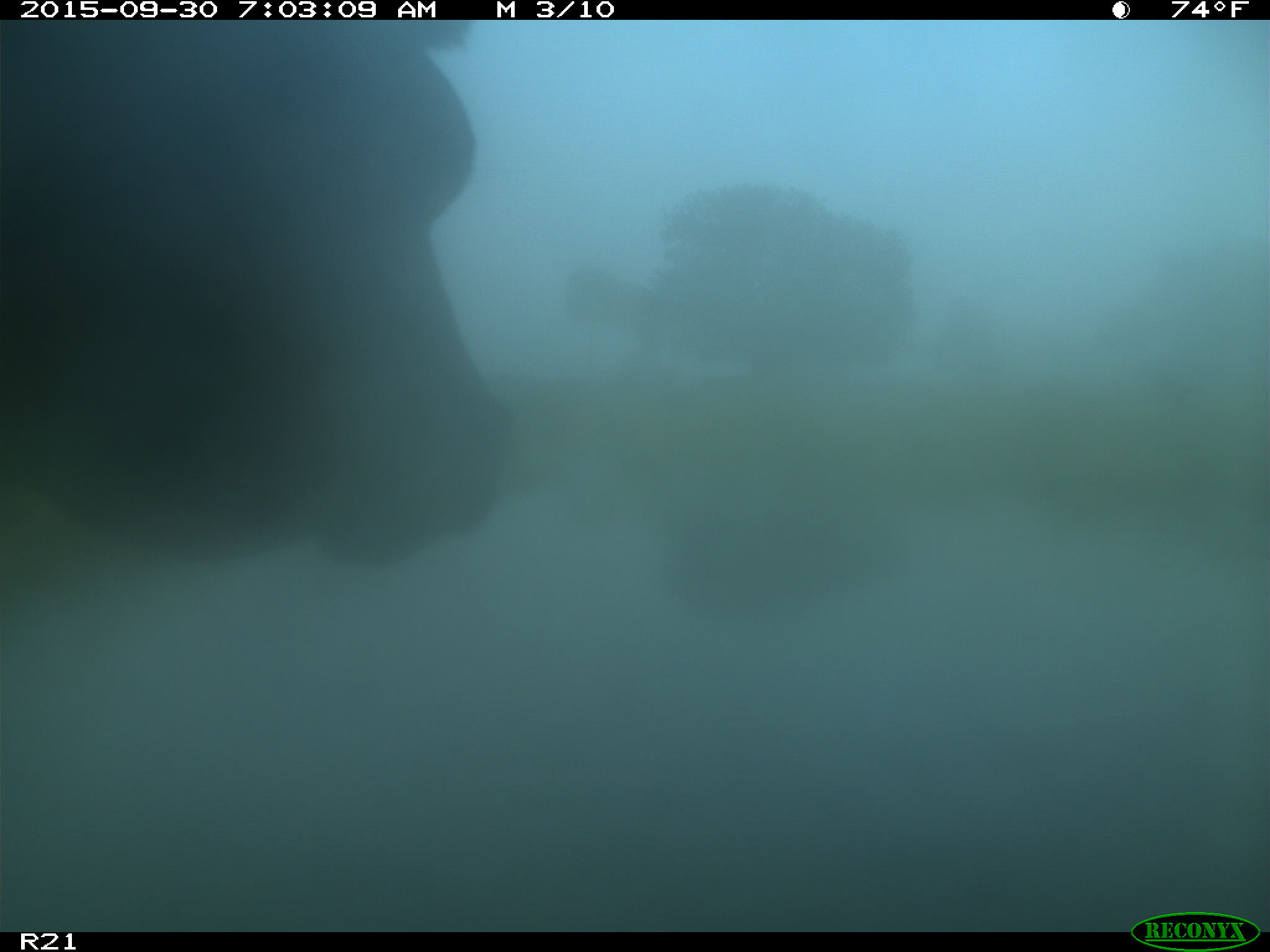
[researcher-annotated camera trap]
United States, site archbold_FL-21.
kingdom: Animalia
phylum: Chordata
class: Mammalia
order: Artiodactyla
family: Bovidae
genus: Bos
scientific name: Bos taurus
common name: domestic cow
Bos taurus (domestic cow).